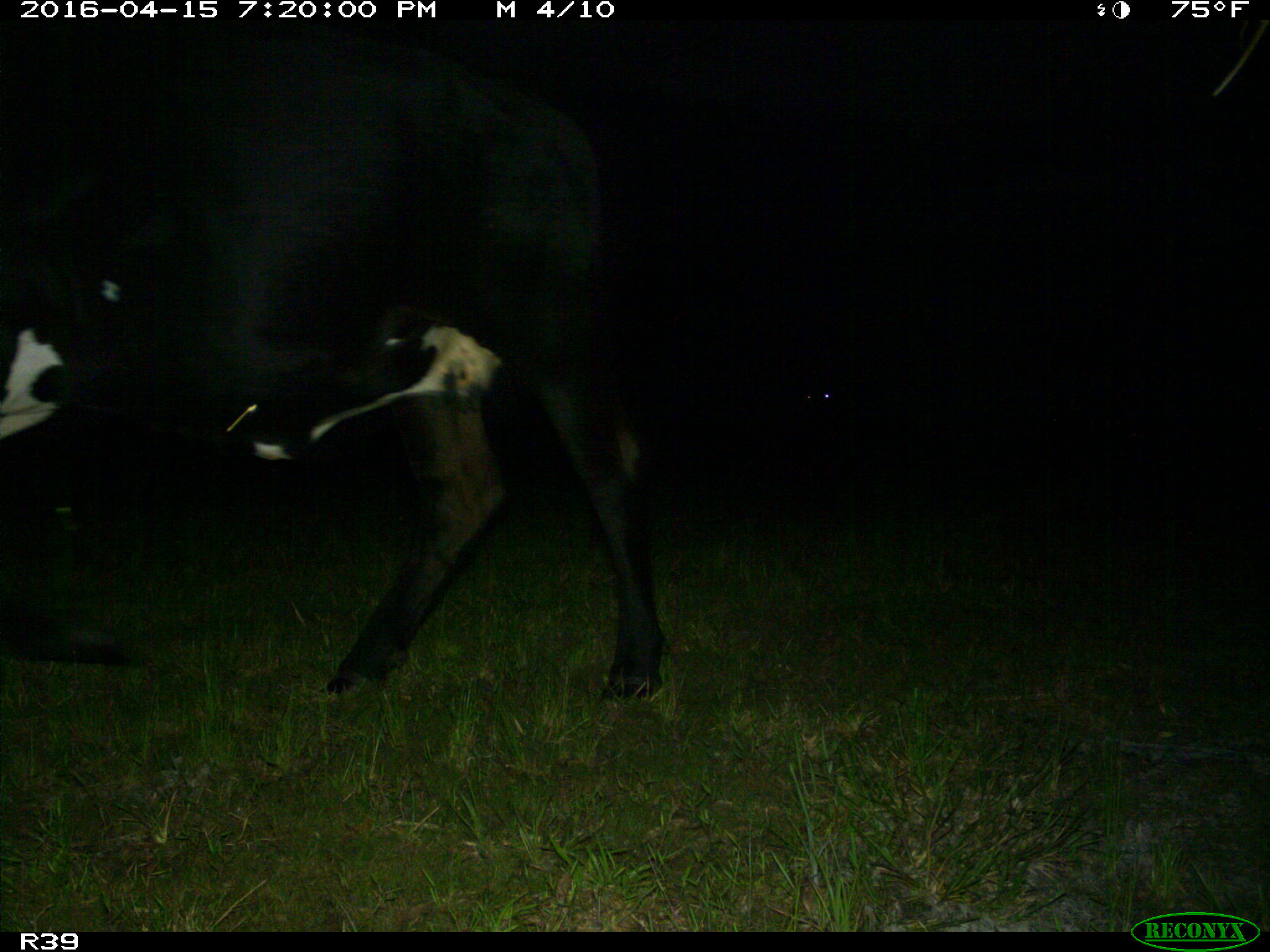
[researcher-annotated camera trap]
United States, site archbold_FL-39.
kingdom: Animalia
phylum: Chordata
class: Mammalia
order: Artiodactyla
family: Bovidae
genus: Bos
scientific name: Bos taurus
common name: domestic cow